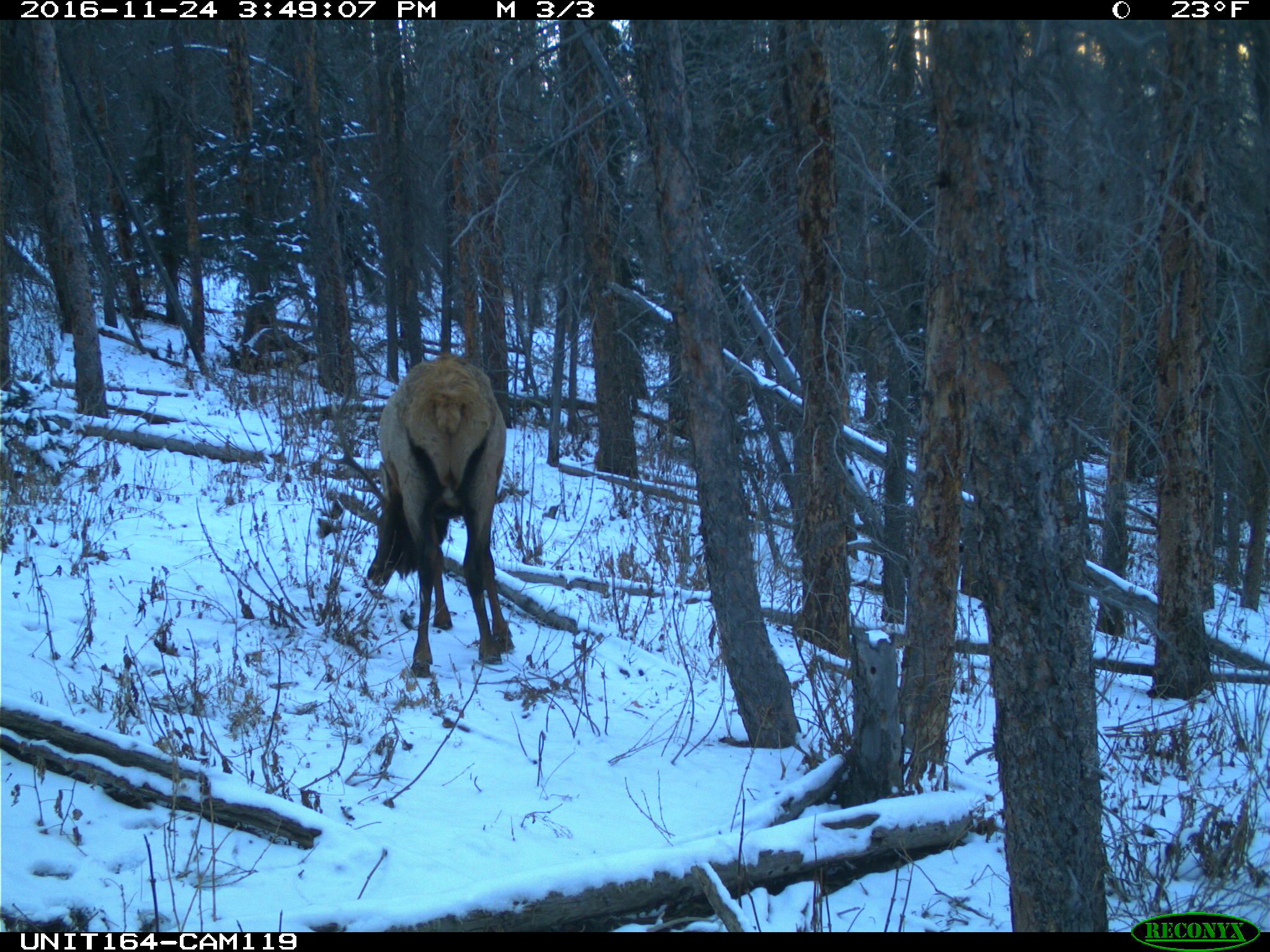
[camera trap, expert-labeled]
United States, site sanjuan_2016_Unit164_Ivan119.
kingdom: Animalia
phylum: Chordata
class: Mammalia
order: Artiodactyla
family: Cervidae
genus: Cervus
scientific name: Cervus elaphus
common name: red deer